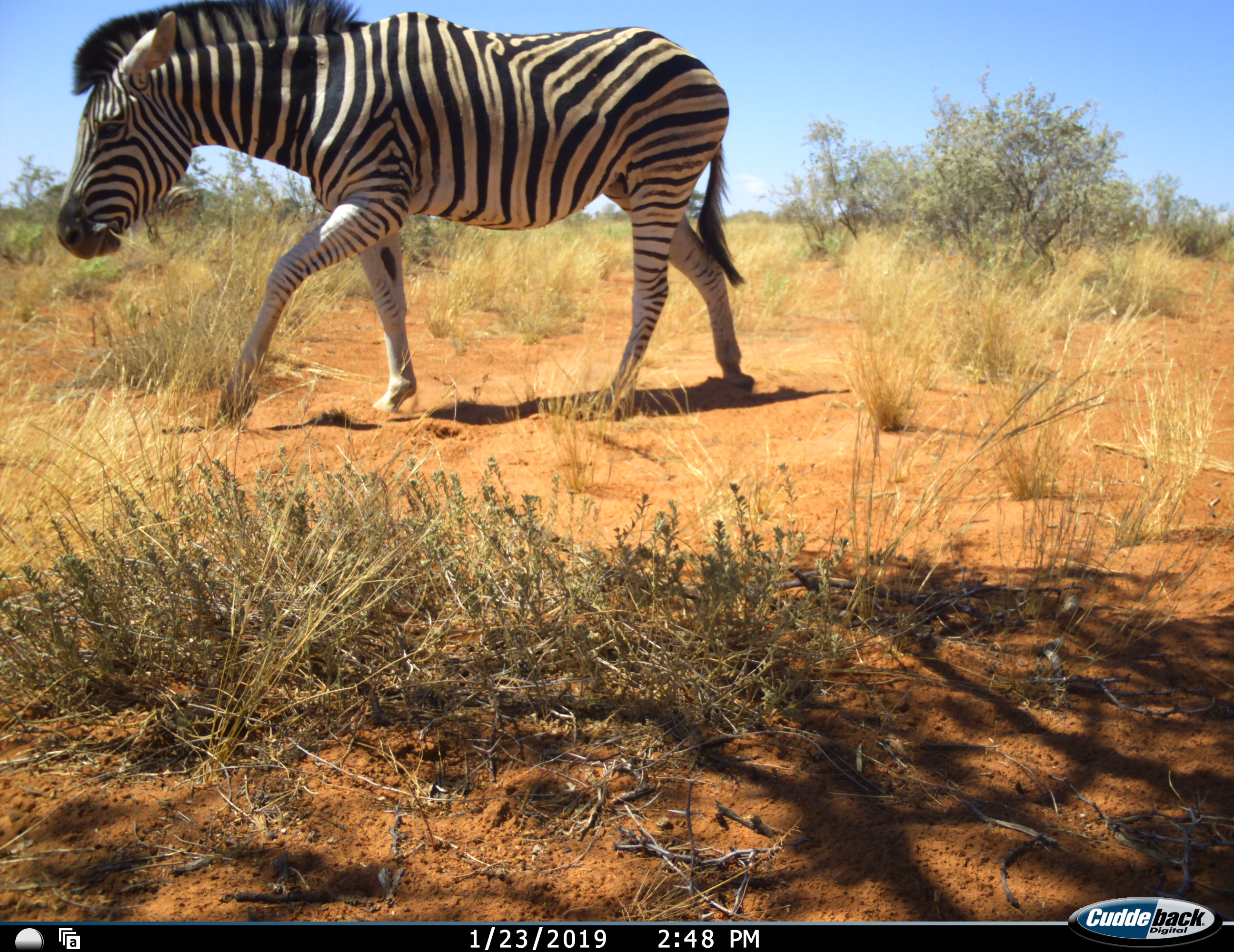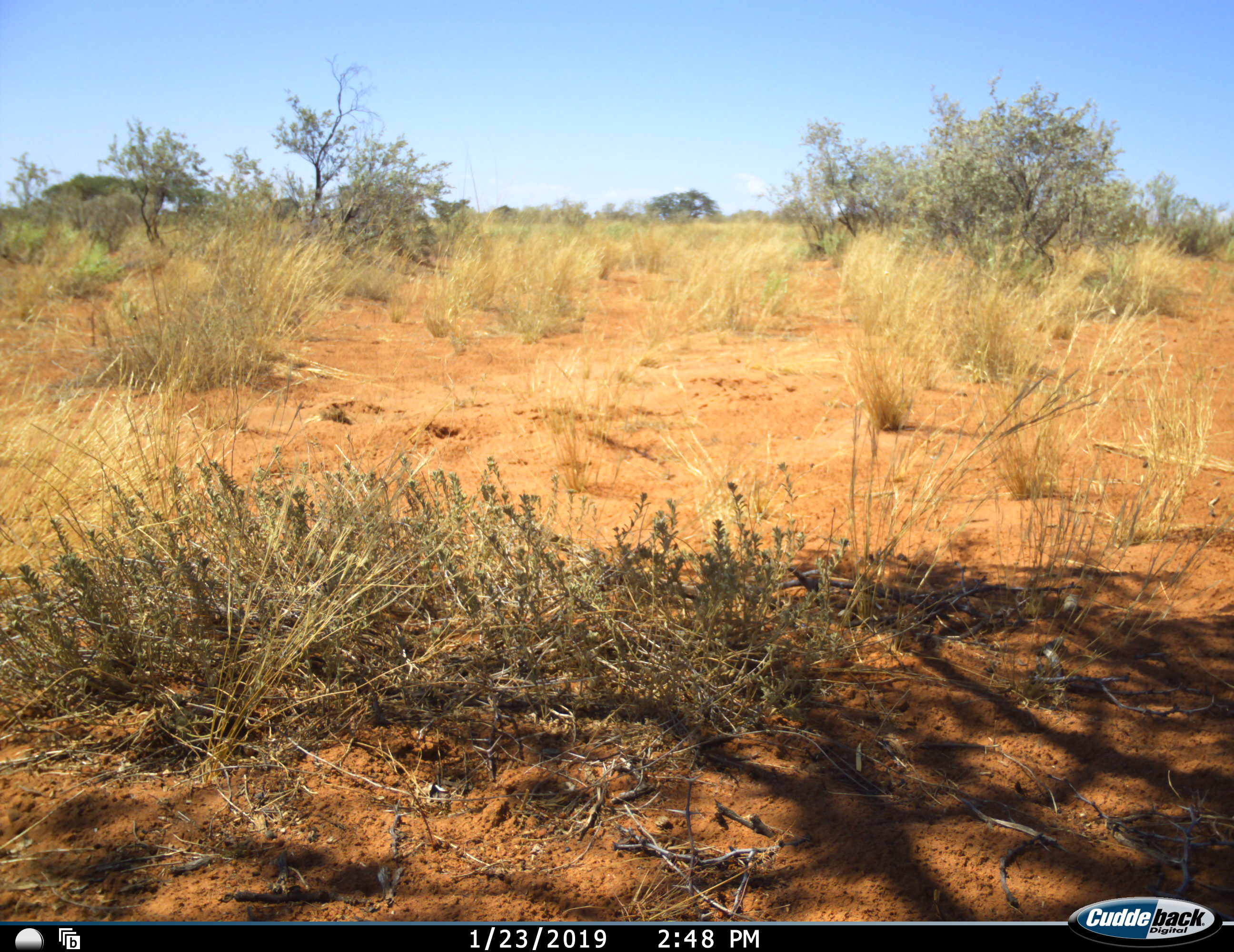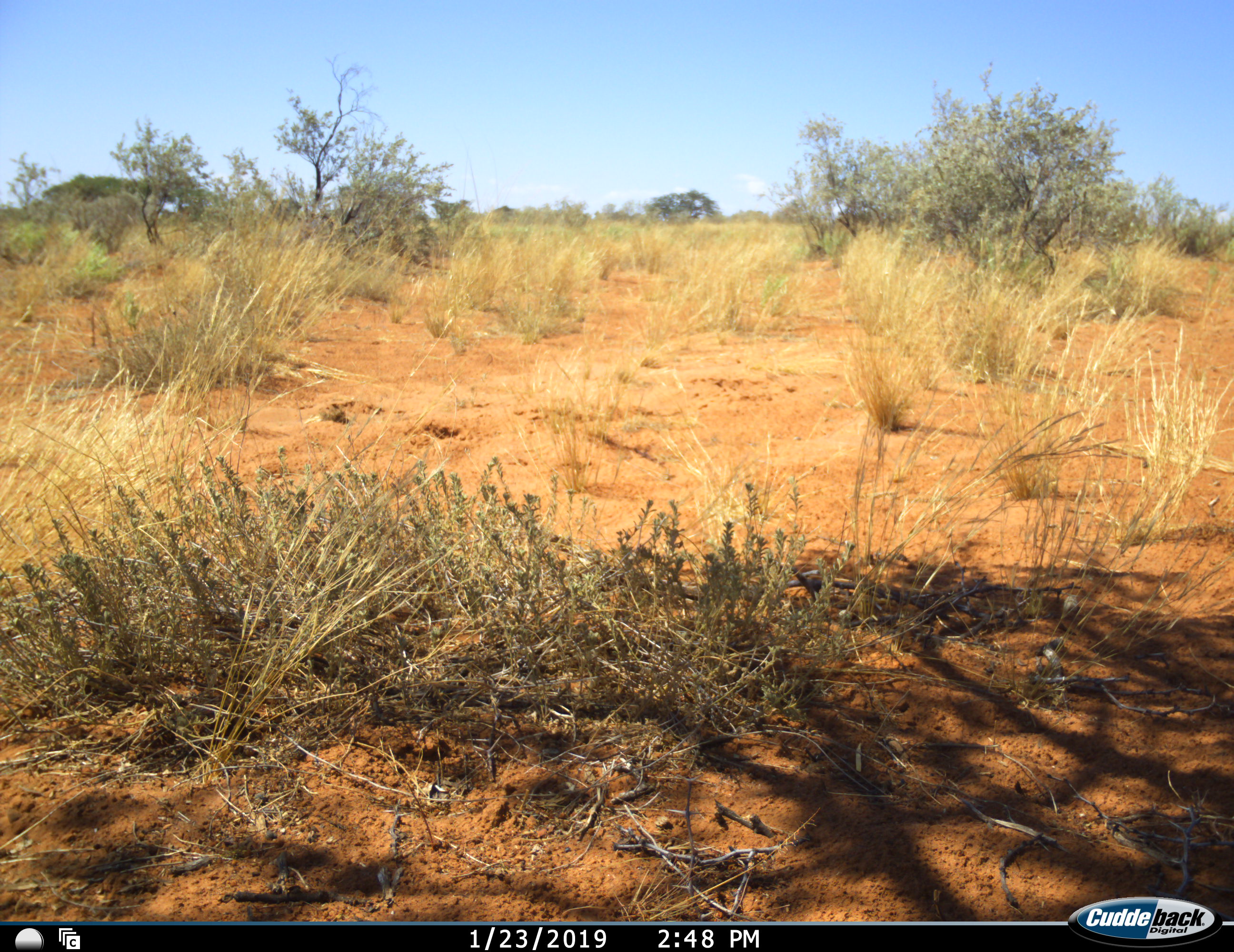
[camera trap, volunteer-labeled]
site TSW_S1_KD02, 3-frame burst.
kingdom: Animalia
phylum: Chordata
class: Mammalia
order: Perissodactyla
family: Equidae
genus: Equus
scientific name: Equus quagga burchellii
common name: burchell's zebra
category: zebraburchells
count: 1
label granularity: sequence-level